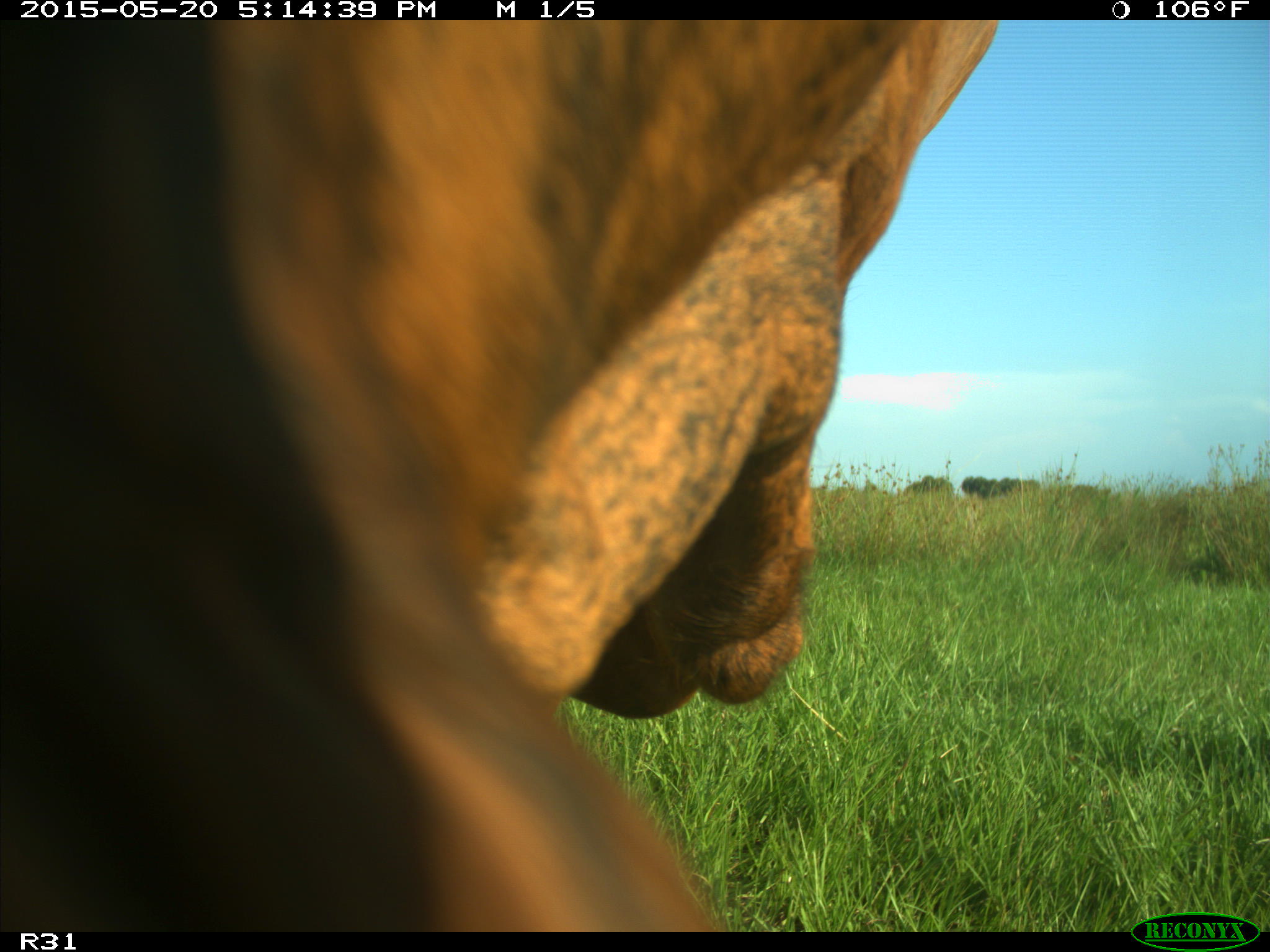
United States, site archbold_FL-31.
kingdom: Animalia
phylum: Chordata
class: Mammalia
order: Artiodactyla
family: Bovidae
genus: Bos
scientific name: Bos taurus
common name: domestic cow